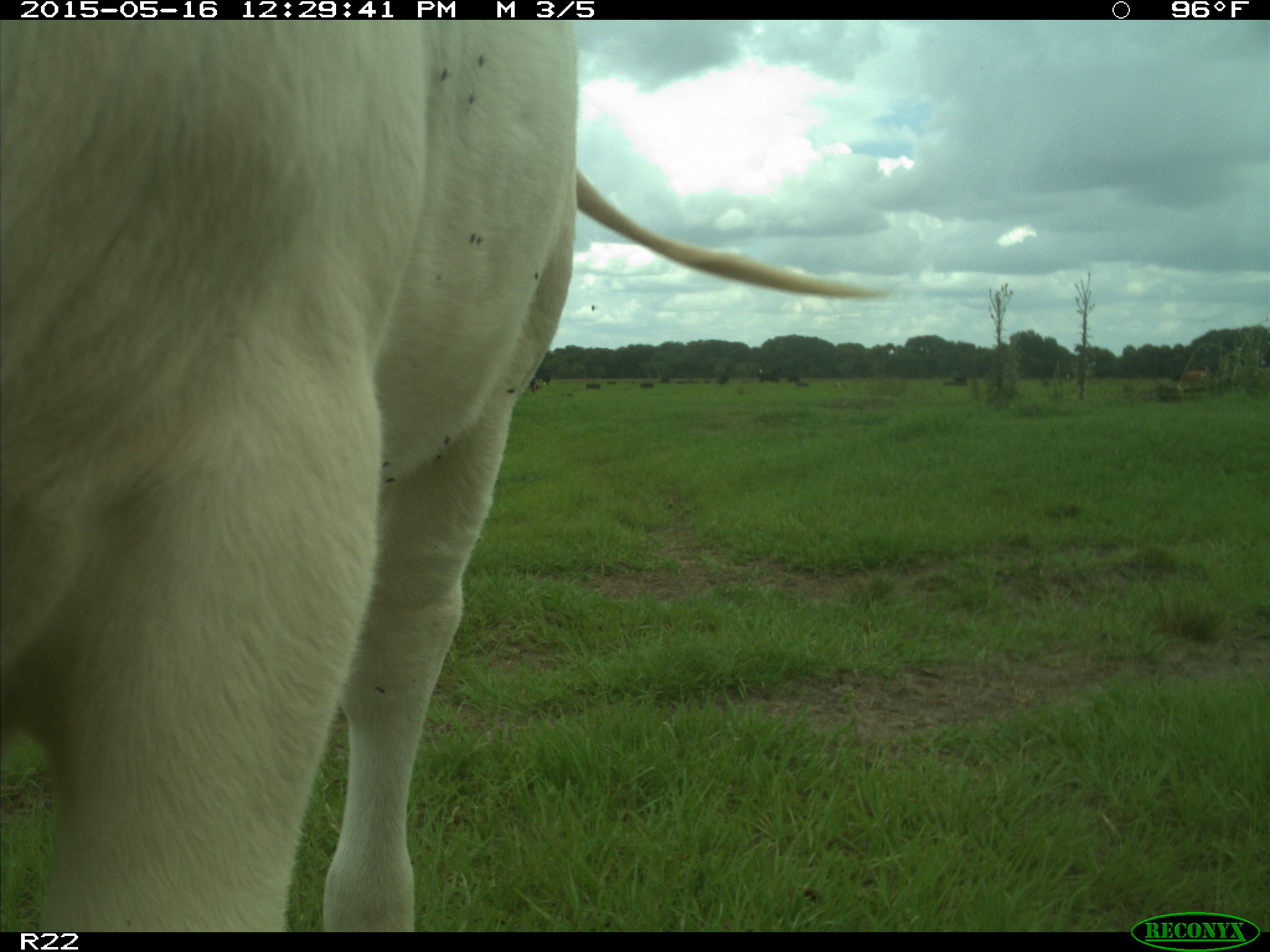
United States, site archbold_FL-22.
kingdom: Animalia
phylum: Chordata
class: Mammalia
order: Artiodactyla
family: Bovidae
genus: Bos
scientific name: Bos taurus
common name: domestic cow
Bos taurus (domestic cow).